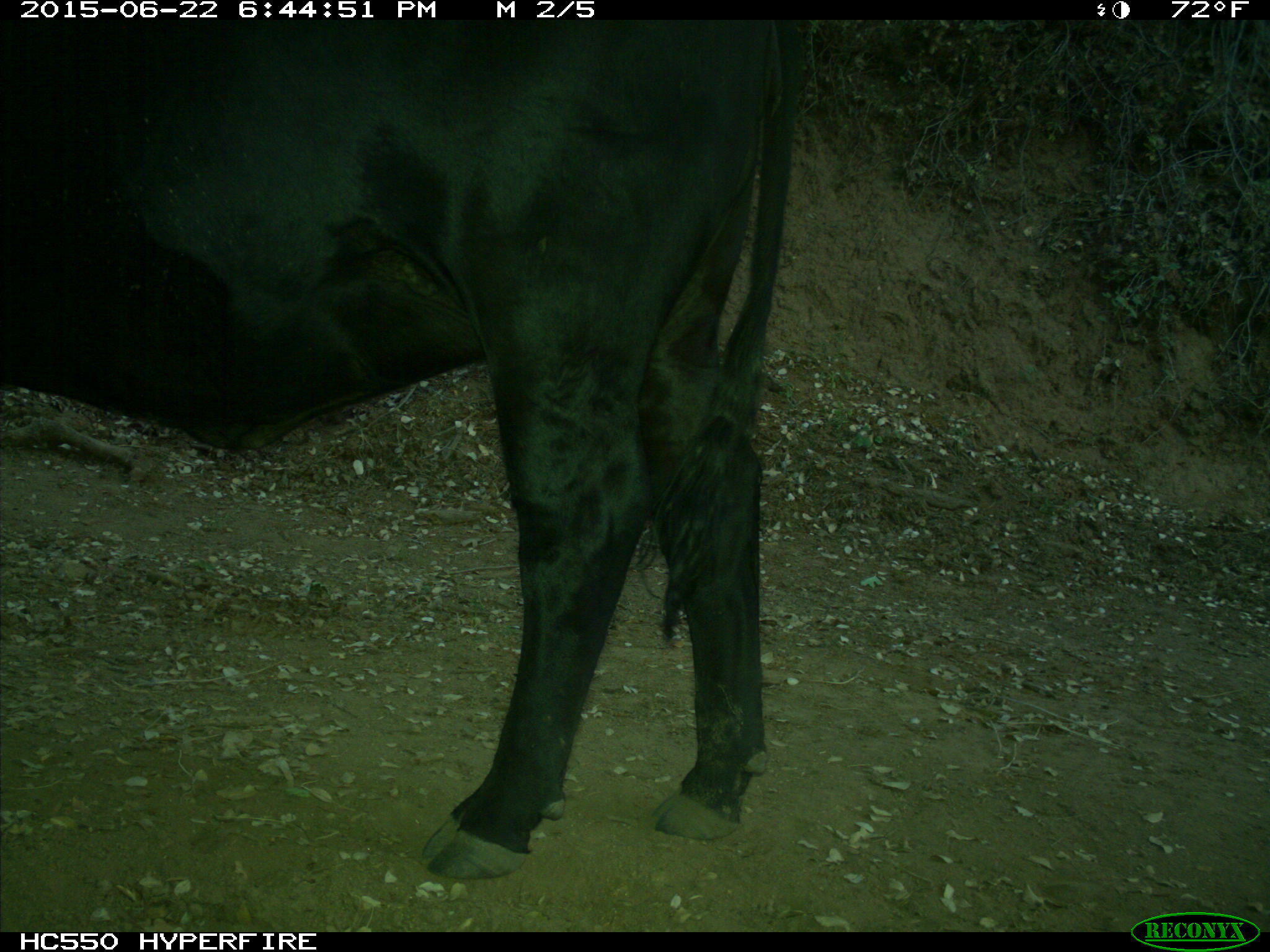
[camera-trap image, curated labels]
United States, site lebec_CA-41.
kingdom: Animalia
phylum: Chordata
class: Mammalia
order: Artiodactyla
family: Bovidae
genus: Bos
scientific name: Bos taurus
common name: domestic cow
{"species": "Bos taurus (domestic cow)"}